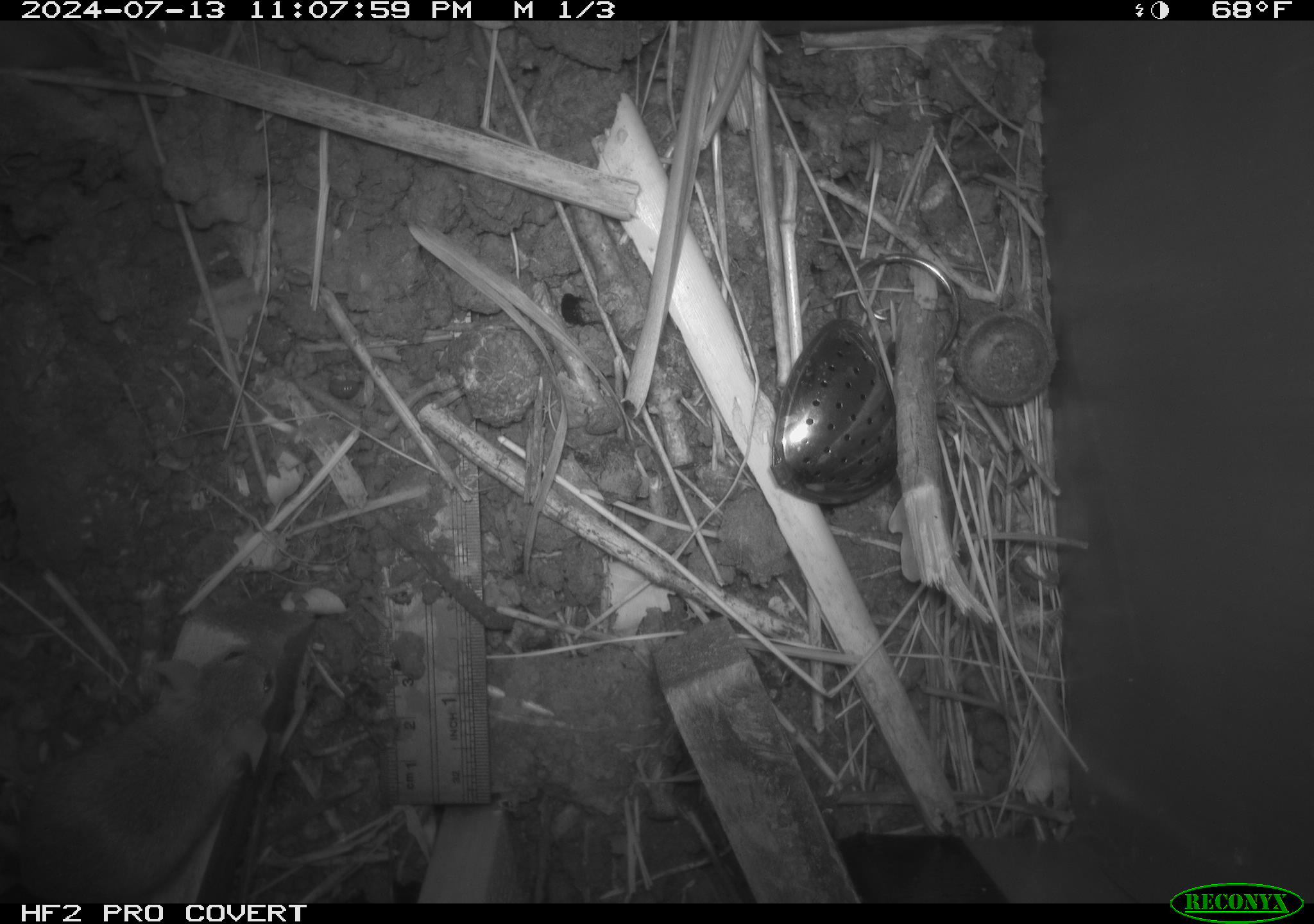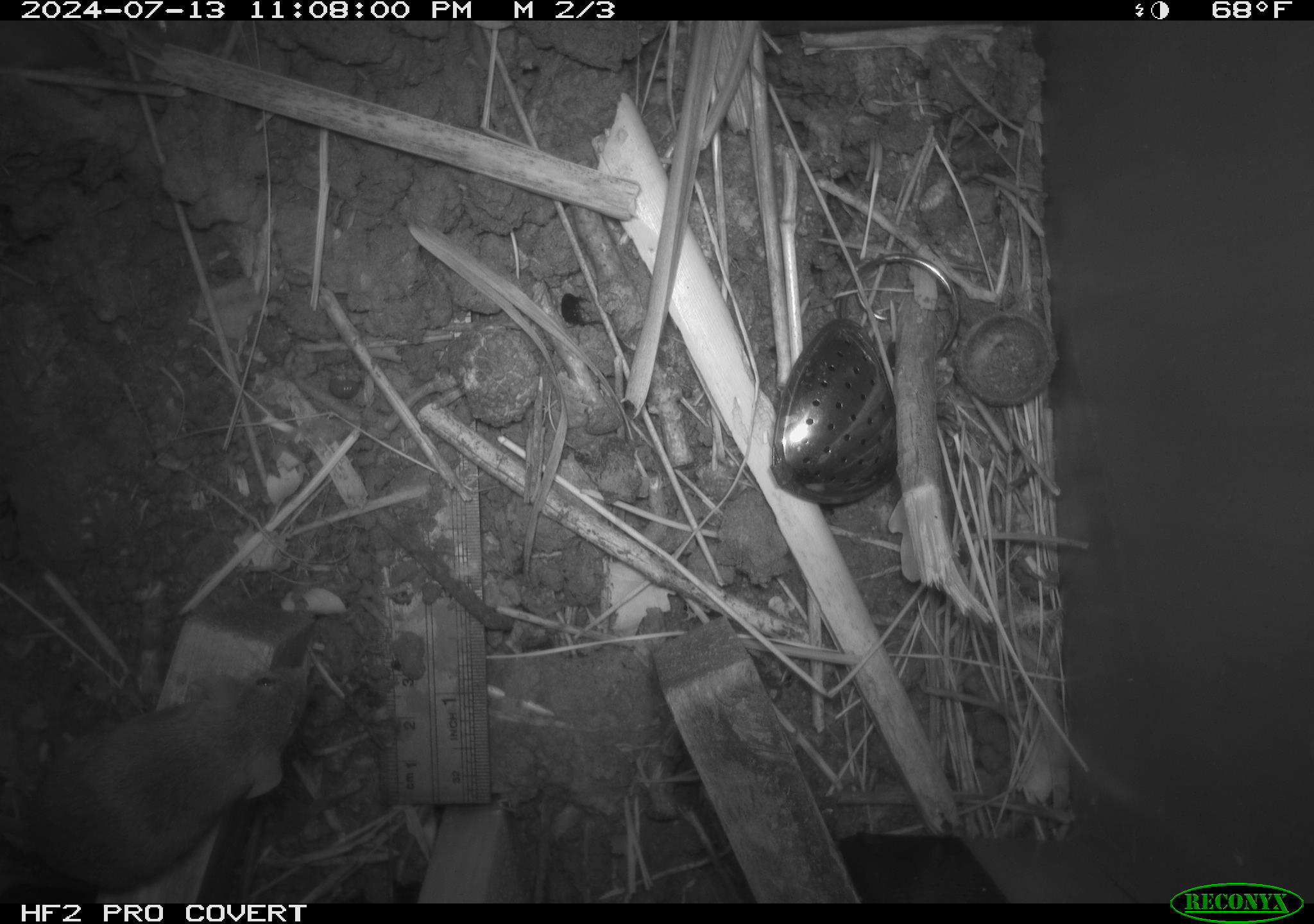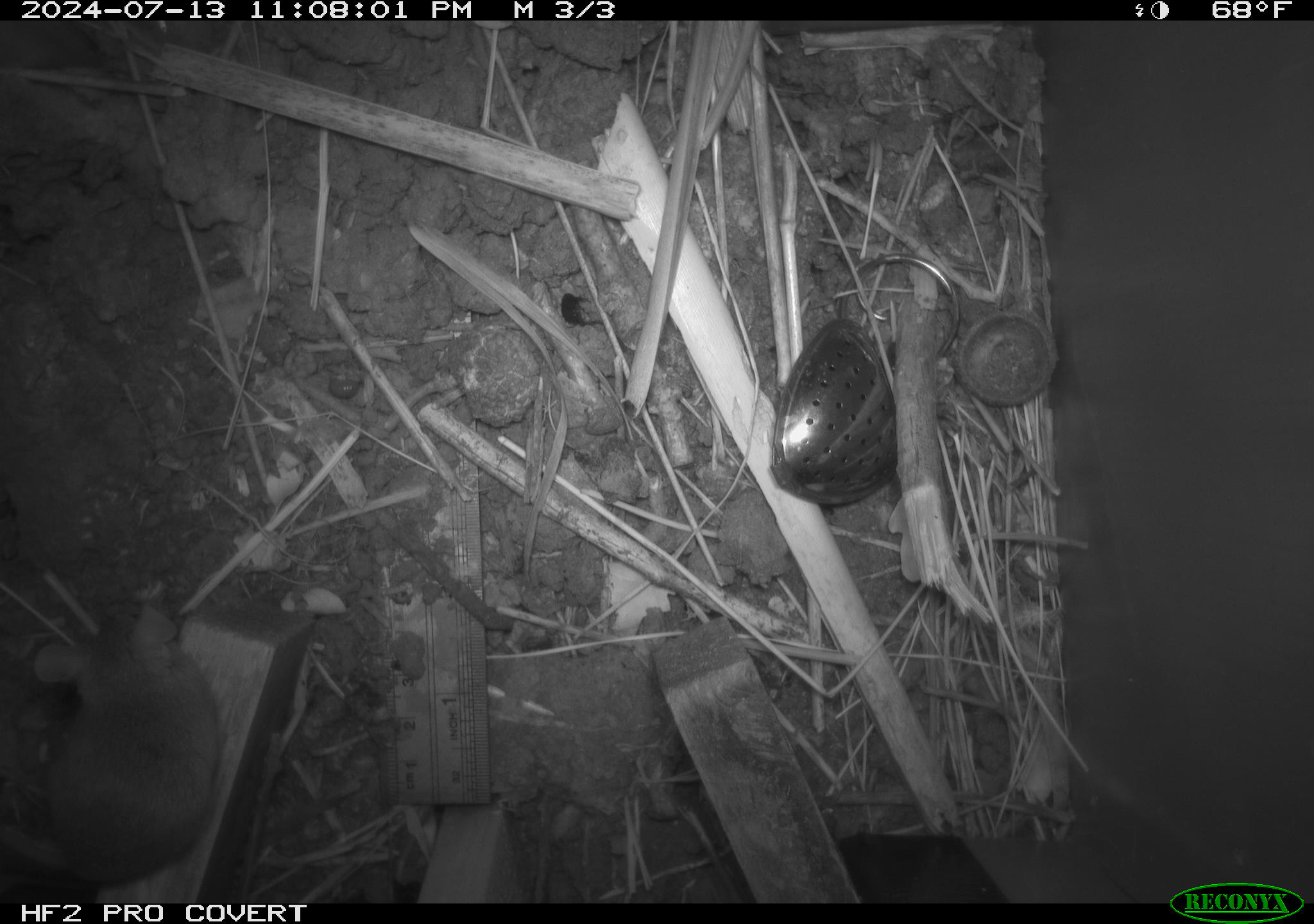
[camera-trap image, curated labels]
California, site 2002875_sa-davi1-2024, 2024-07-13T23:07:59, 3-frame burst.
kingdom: Animalia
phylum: Chordata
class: Mammalia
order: Rodentia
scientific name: Rodentia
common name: mouse species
Mouse species (Rodentia).